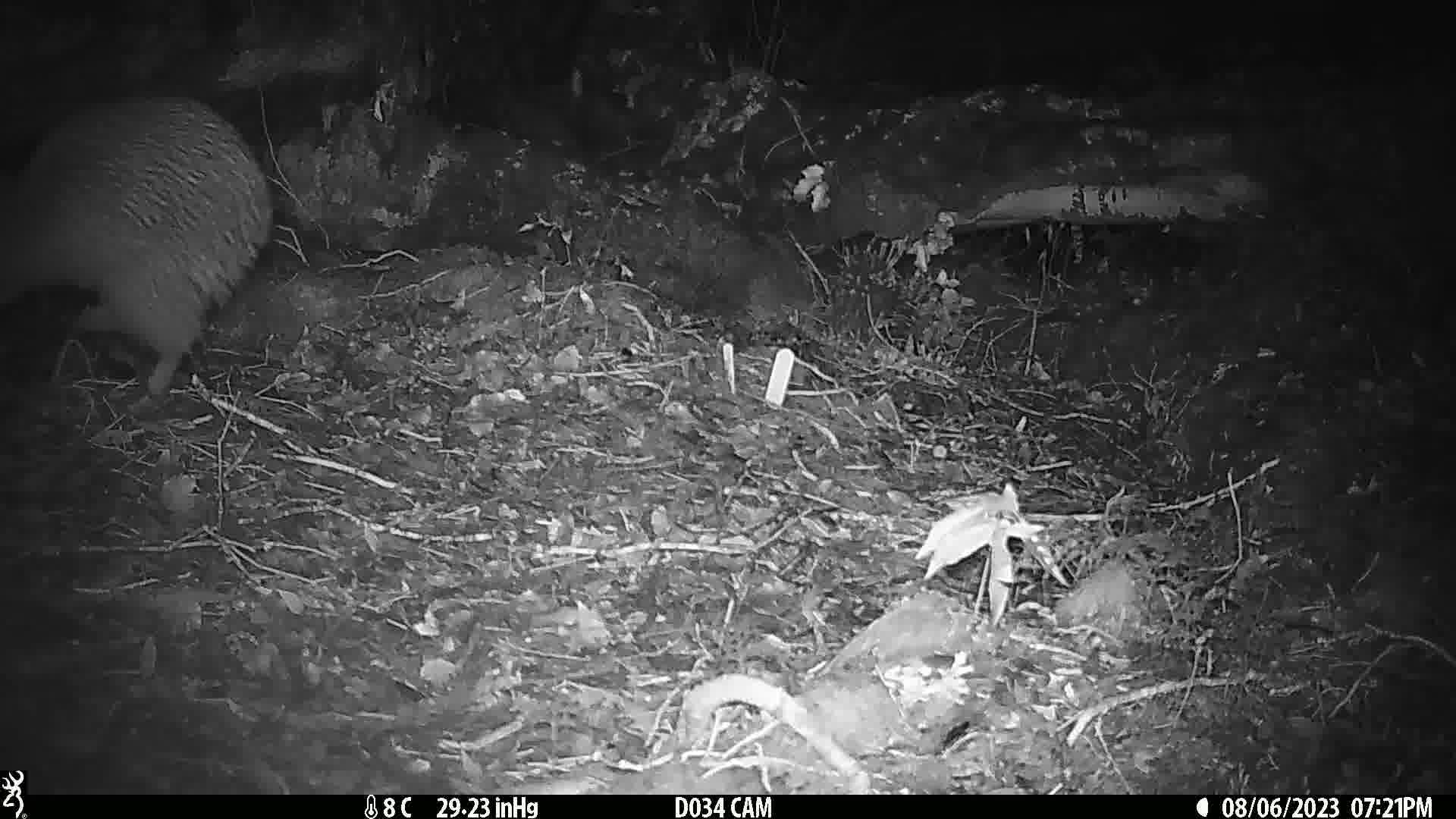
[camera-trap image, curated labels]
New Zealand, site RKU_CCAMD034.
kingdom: Animalia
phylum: Chordata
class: Aves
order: Apterygiformes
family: Apterygidae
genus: Apteryx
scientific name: Apteryx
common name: kiwi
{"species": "kiwi (Apteryx)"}